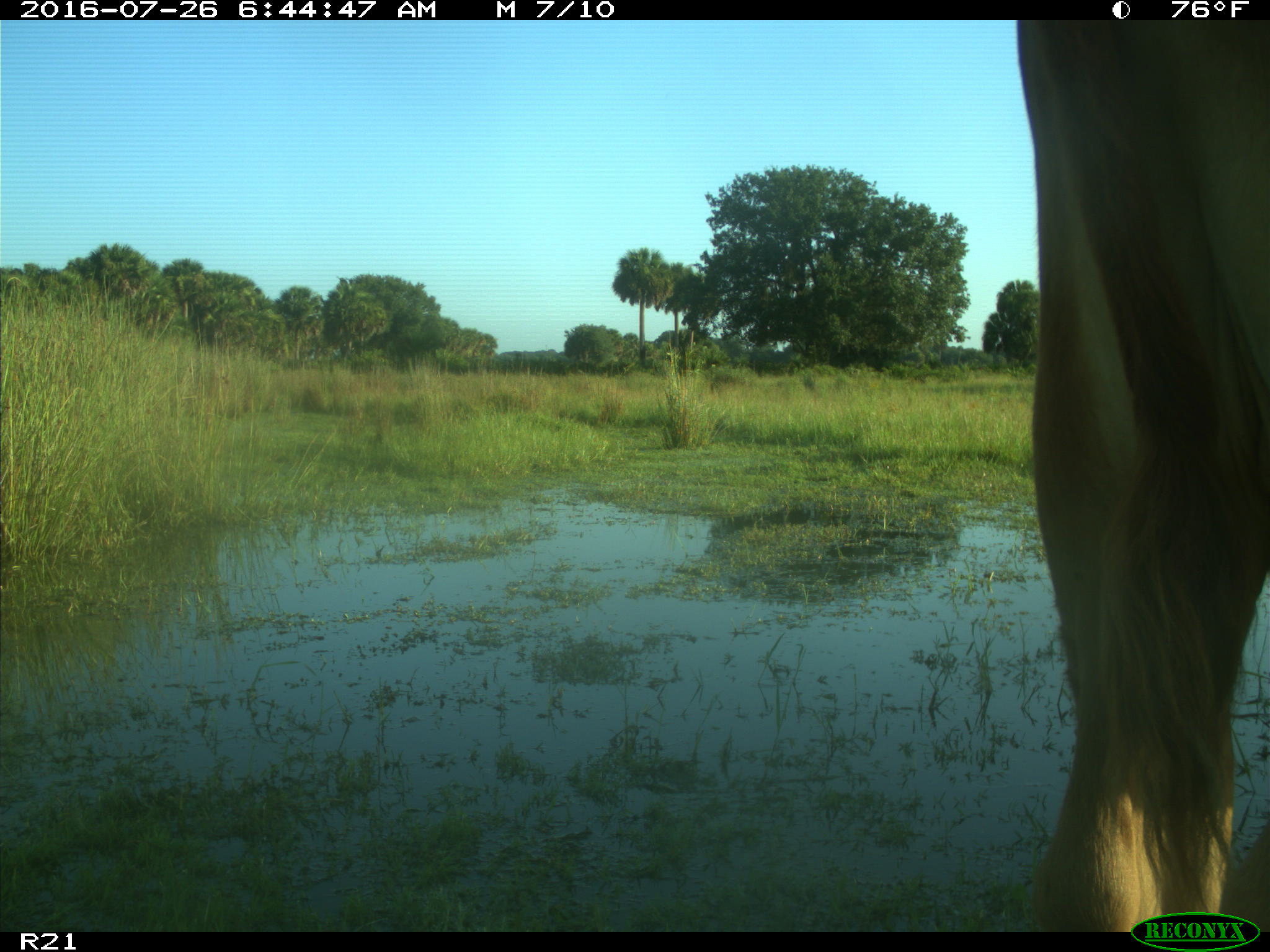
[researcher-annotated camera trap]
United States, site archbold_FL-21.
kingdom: Animalia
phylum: Chordata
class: Mammalia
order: Artiodactyla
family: Bovidae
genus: Bos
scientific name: Bos taurus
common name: domestic cow